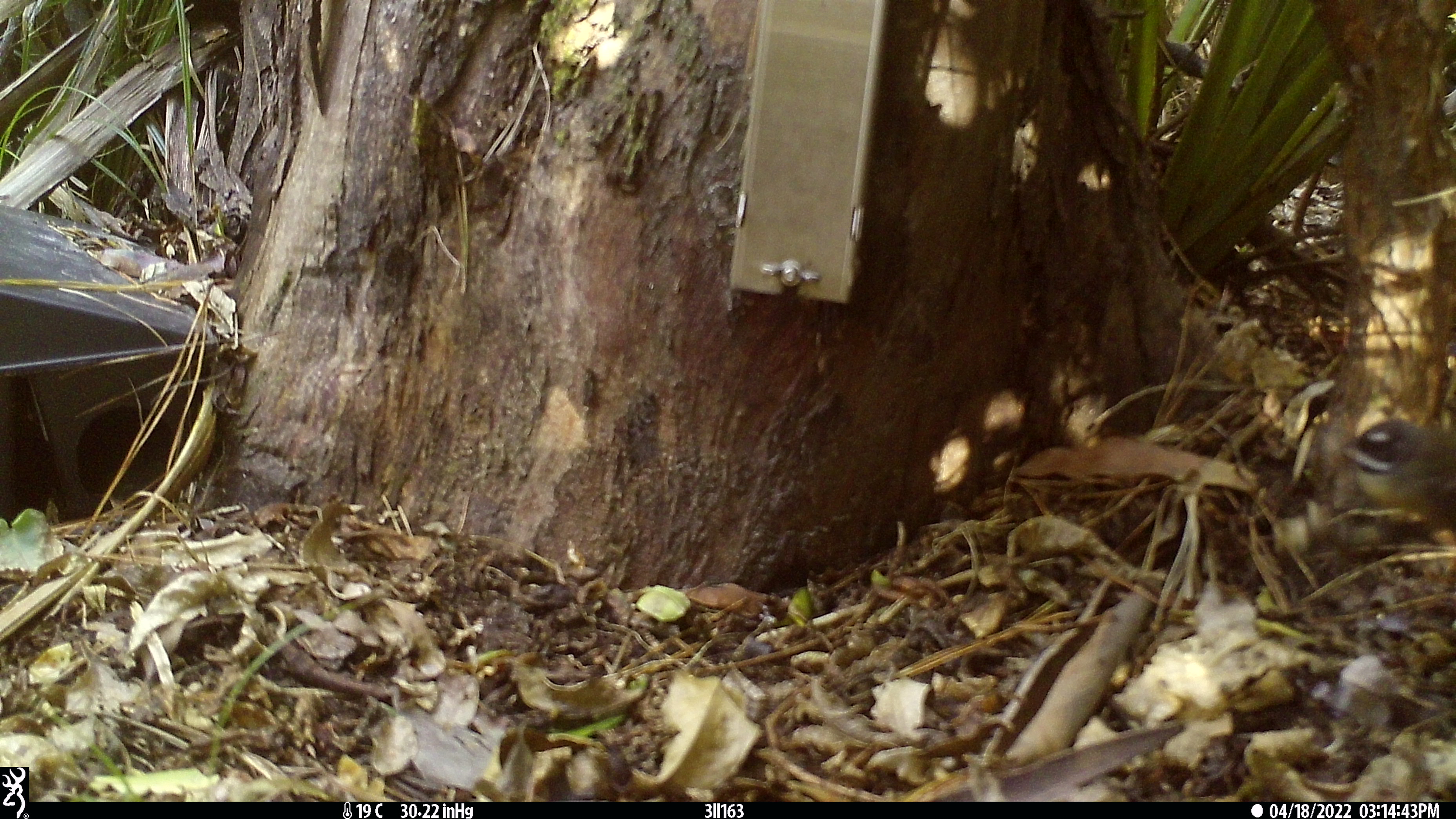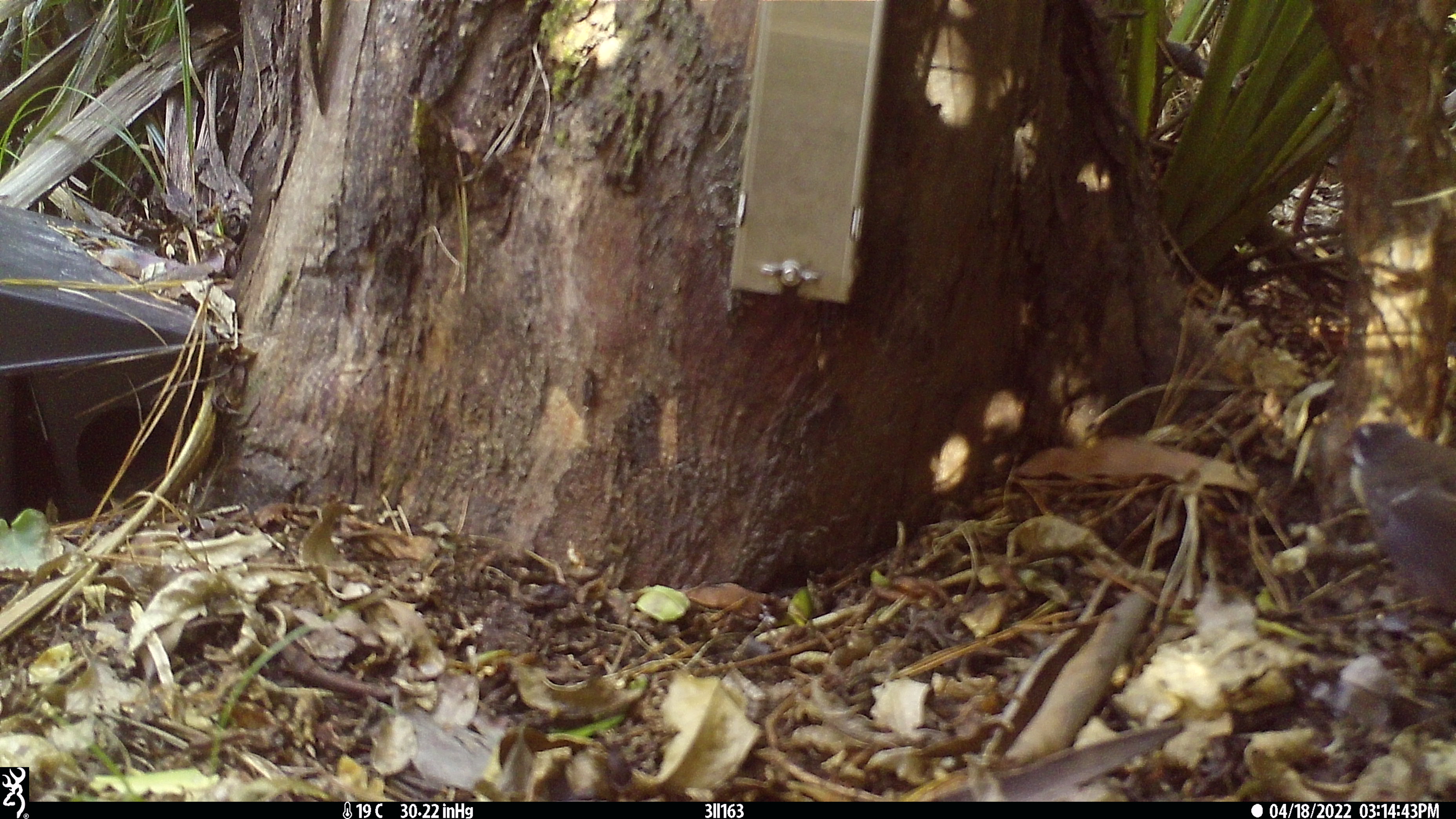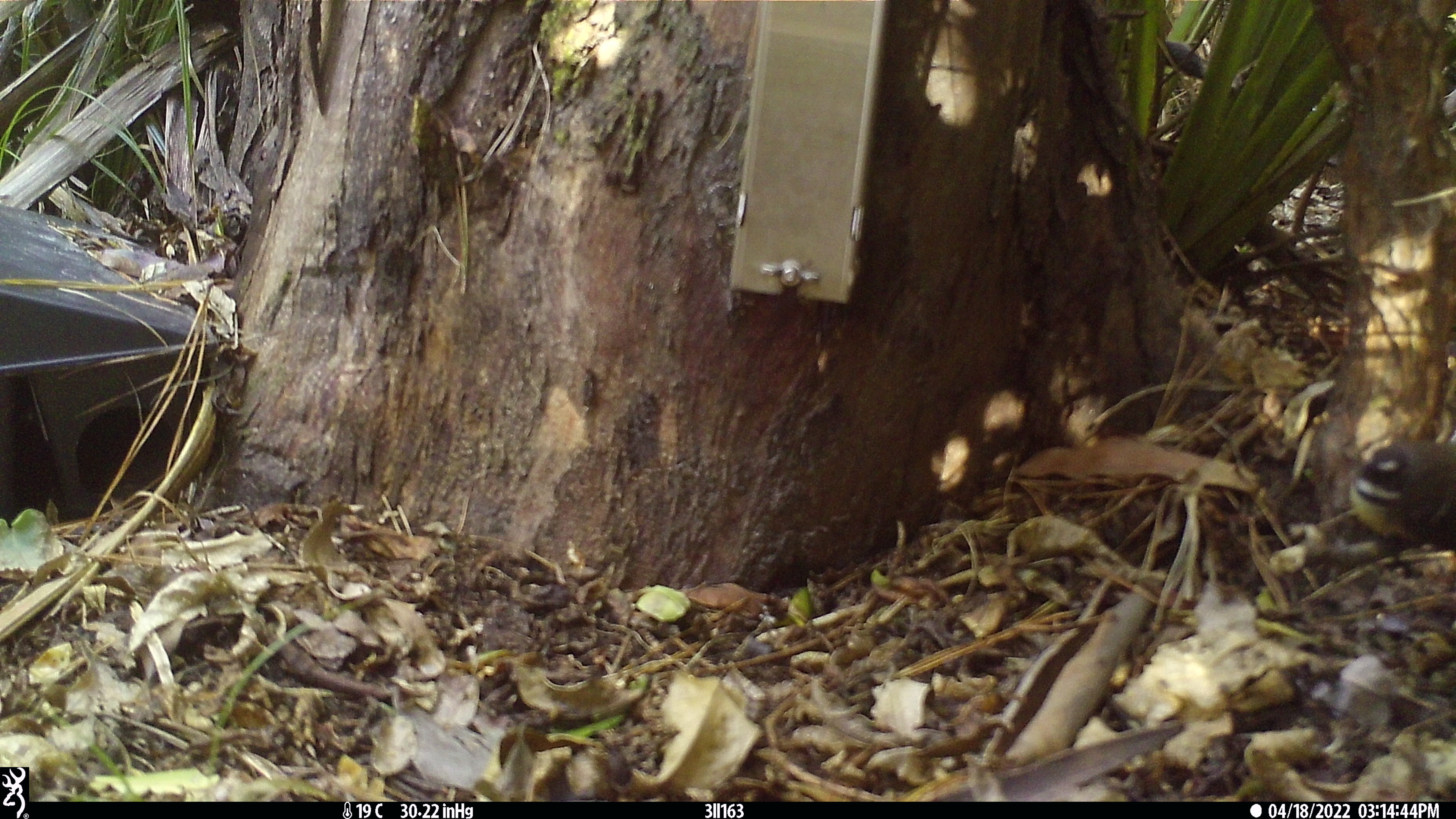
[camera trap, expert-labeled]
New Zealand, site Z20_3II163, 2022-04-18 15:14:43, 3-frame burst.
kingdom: Animalia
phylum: Chordata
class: Aves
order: Passeriformes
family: Rhipiduridae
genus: Rhipidura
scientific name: Rhipidura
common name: fantails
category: fantail